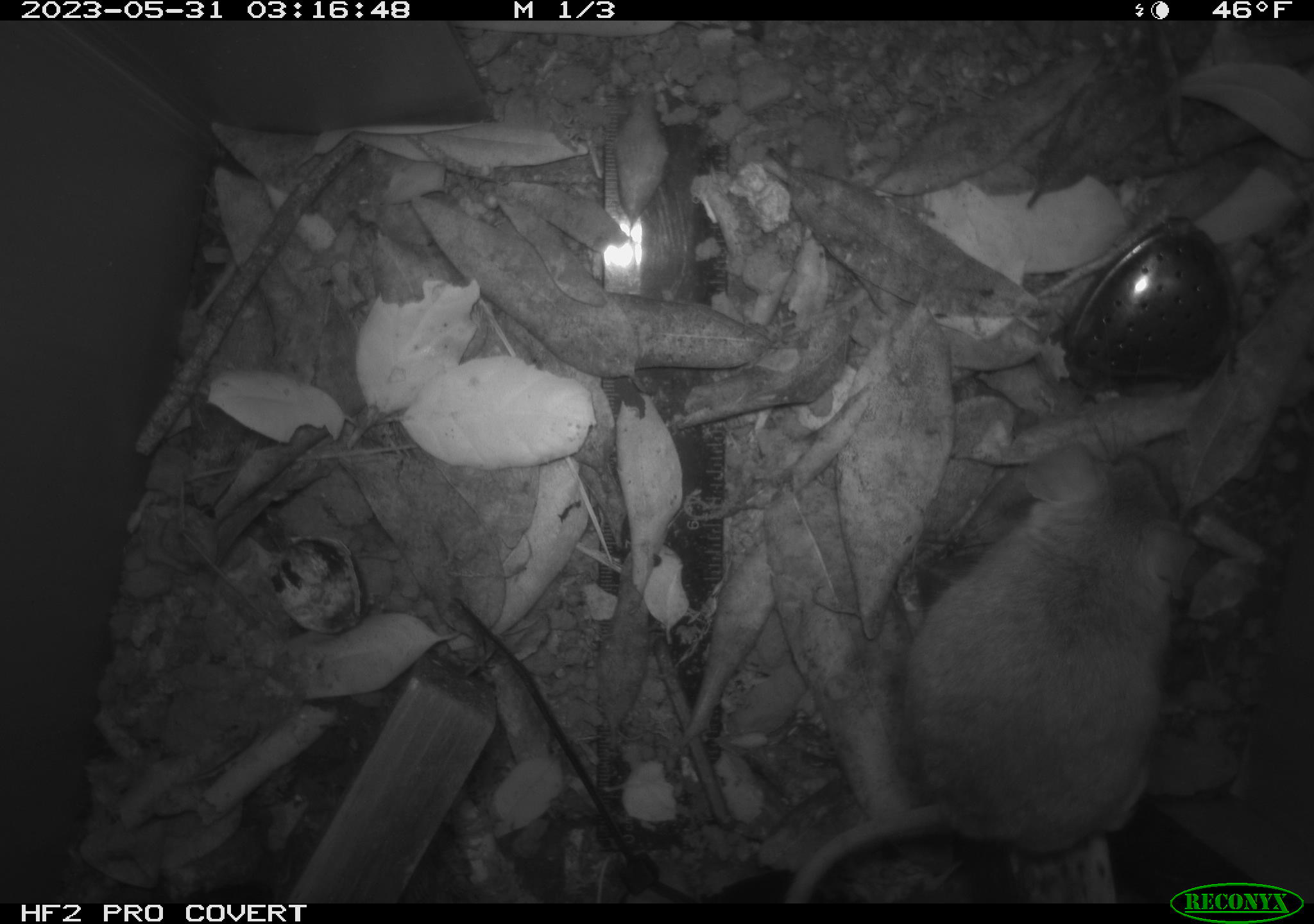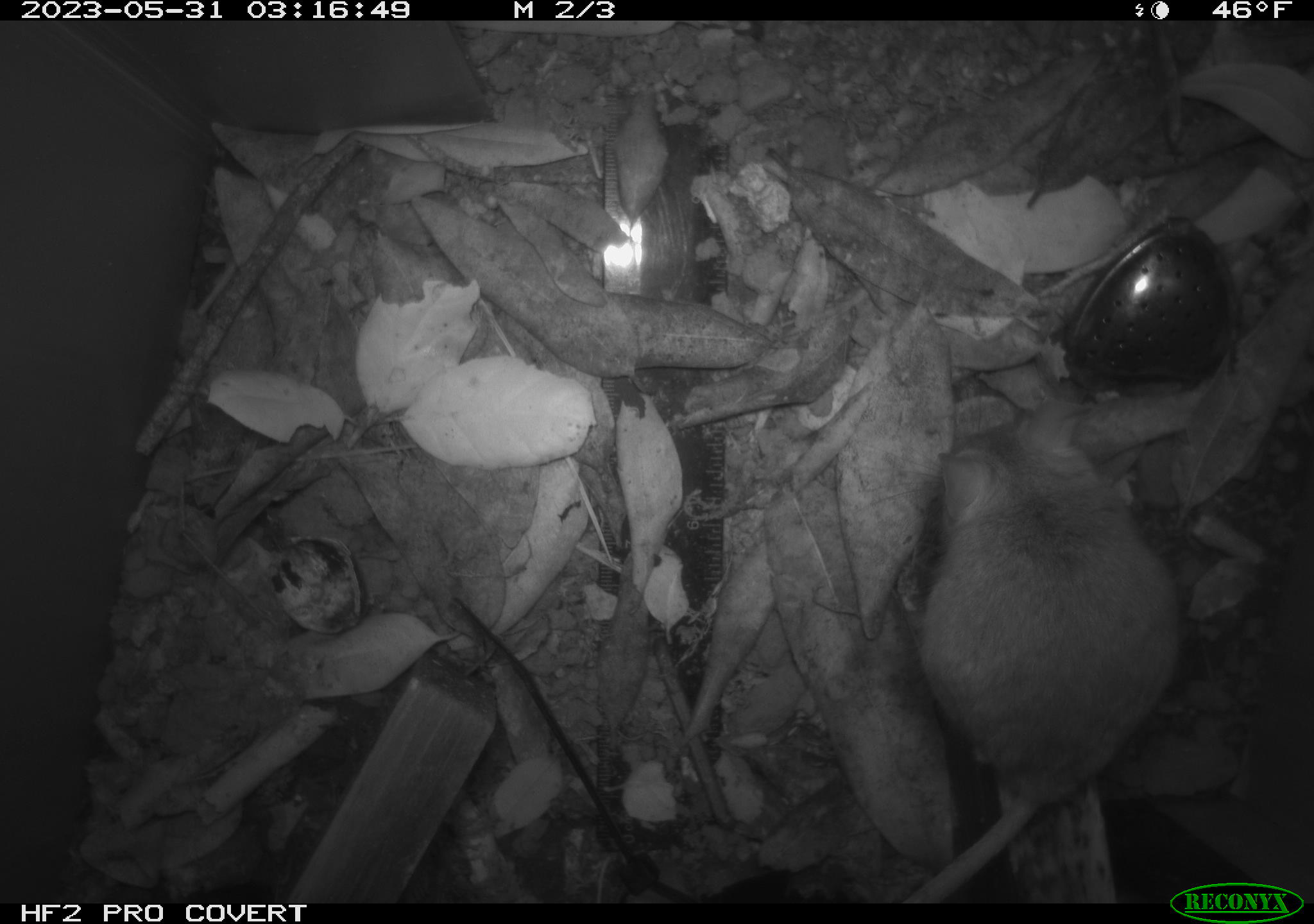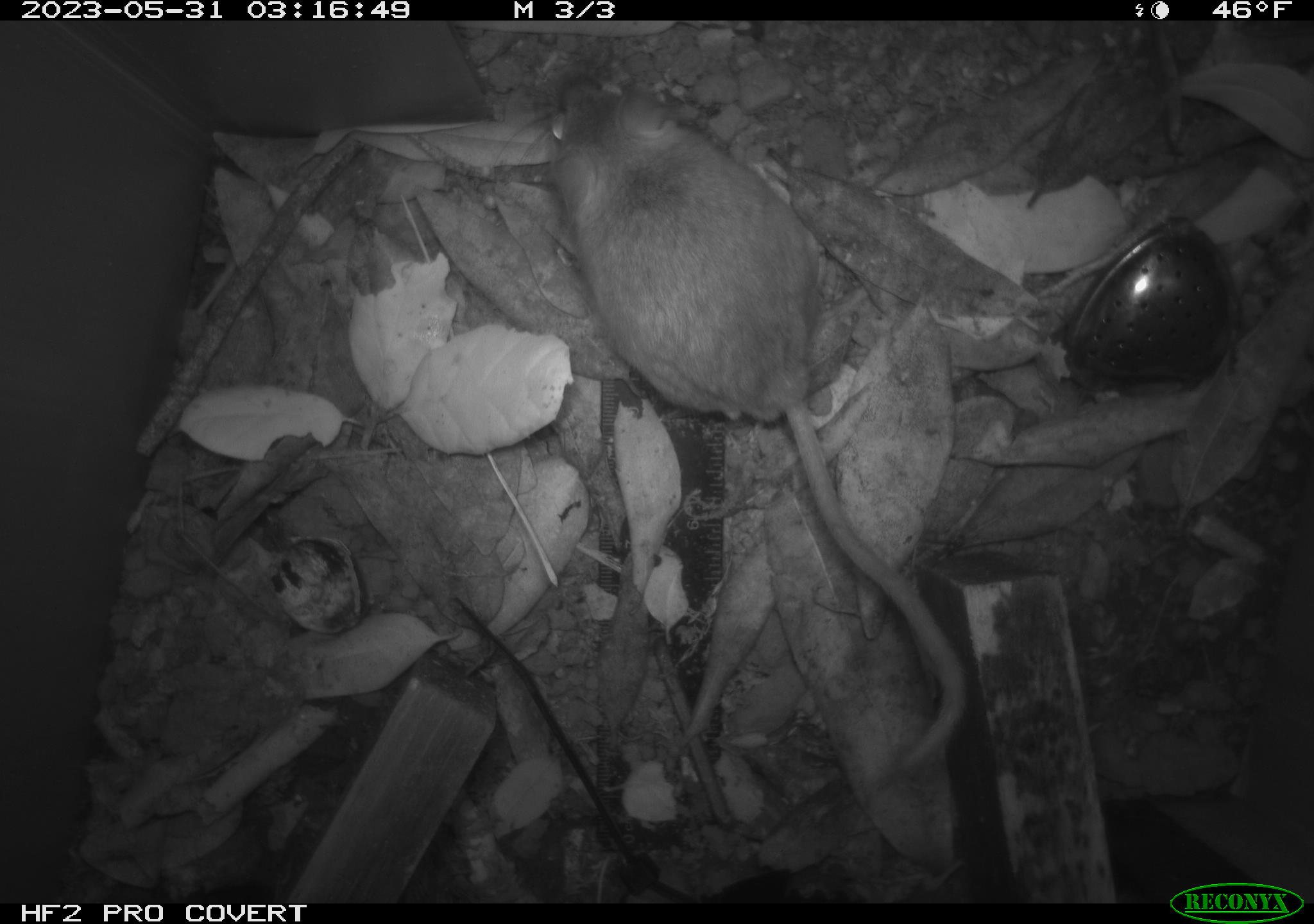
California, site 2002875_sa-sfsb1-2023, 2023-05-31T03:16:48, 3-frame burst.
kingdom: Animalia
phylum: Chordata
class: Mammalia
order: Rodentia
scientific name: Rodentia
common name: mouse species